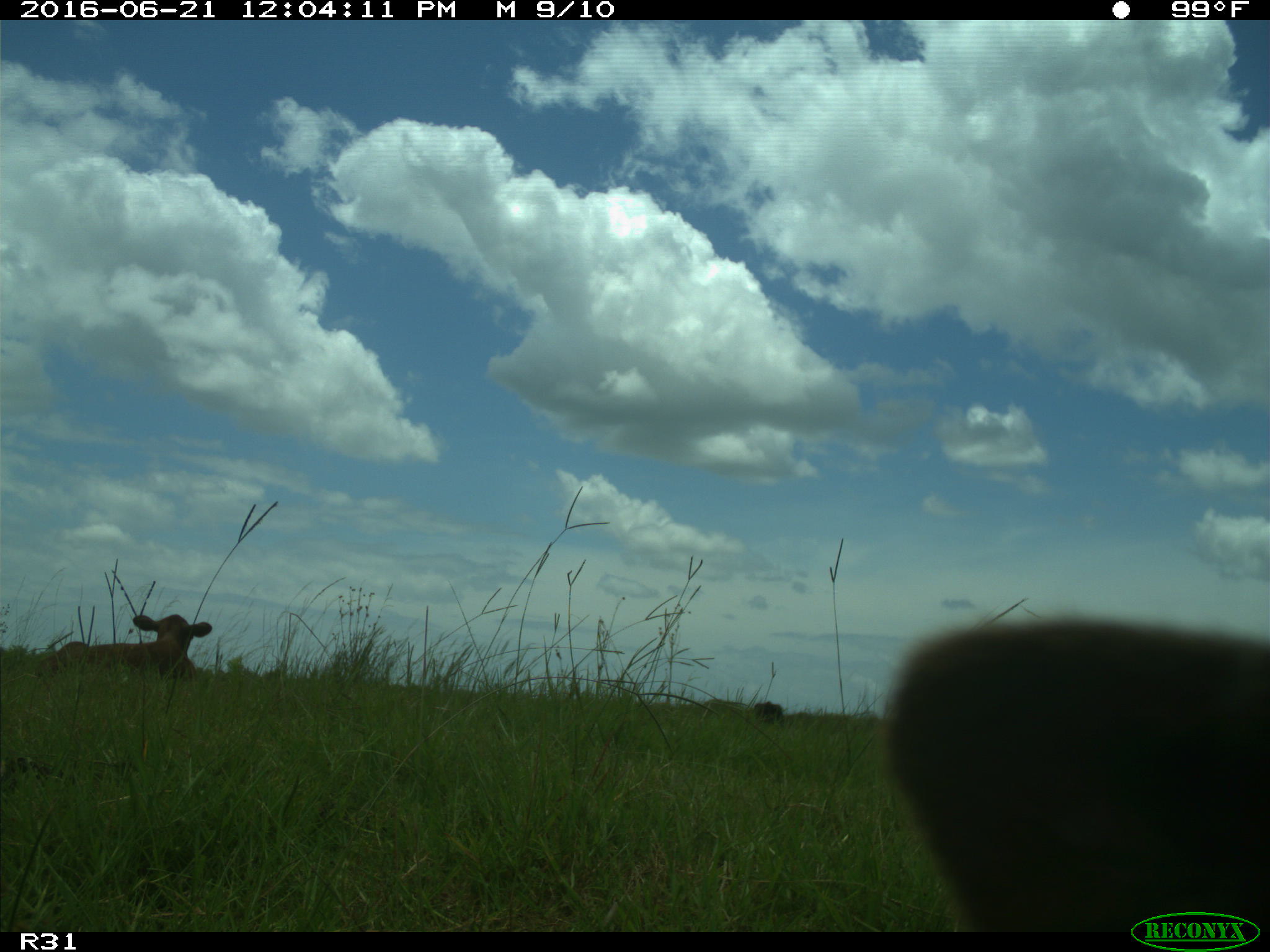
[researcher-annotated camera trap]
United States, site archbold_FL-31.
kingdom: Animalia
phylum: Chordata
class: Mammalia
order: Artiodactyla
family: Bovidae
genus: Bos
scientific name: Bos taurus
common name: domestic cow